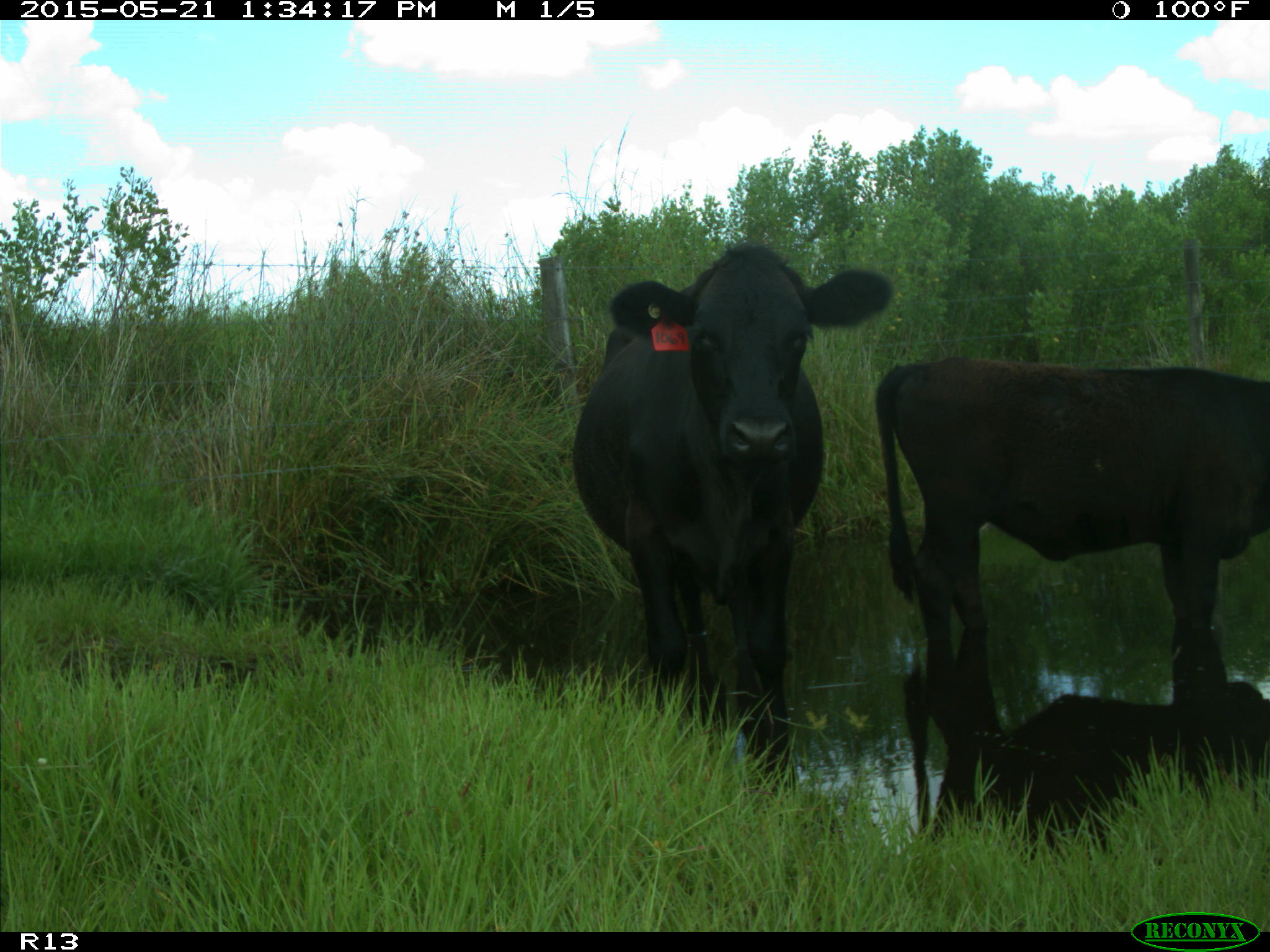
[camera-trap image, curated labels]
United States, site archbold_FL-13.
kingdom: Animalia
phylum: Chordata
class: Mammalia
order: Artiodactyla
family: Bovidae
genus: Bos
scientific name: Bos taurus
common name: domestic cow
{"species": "Bos taurus (domestic cow)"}